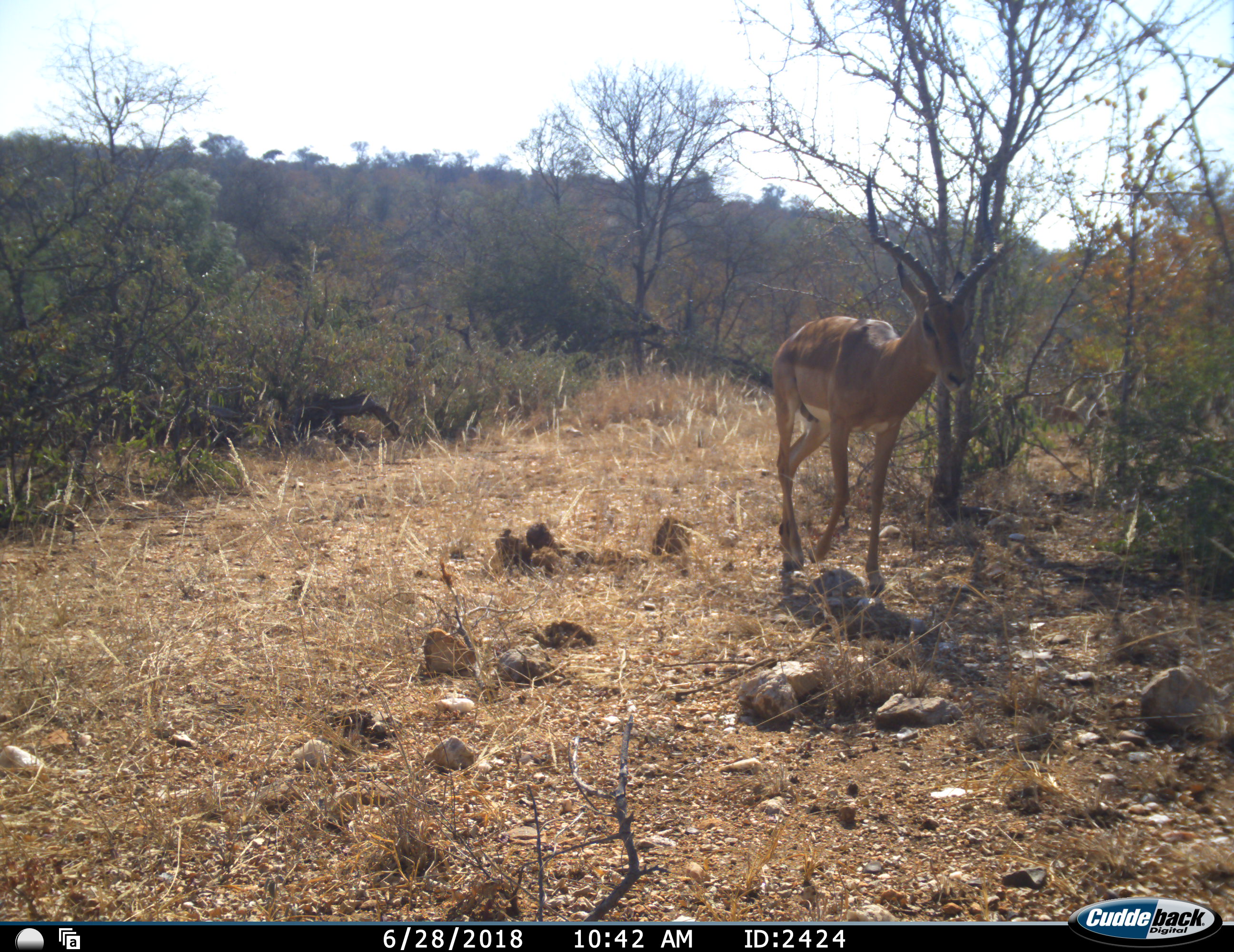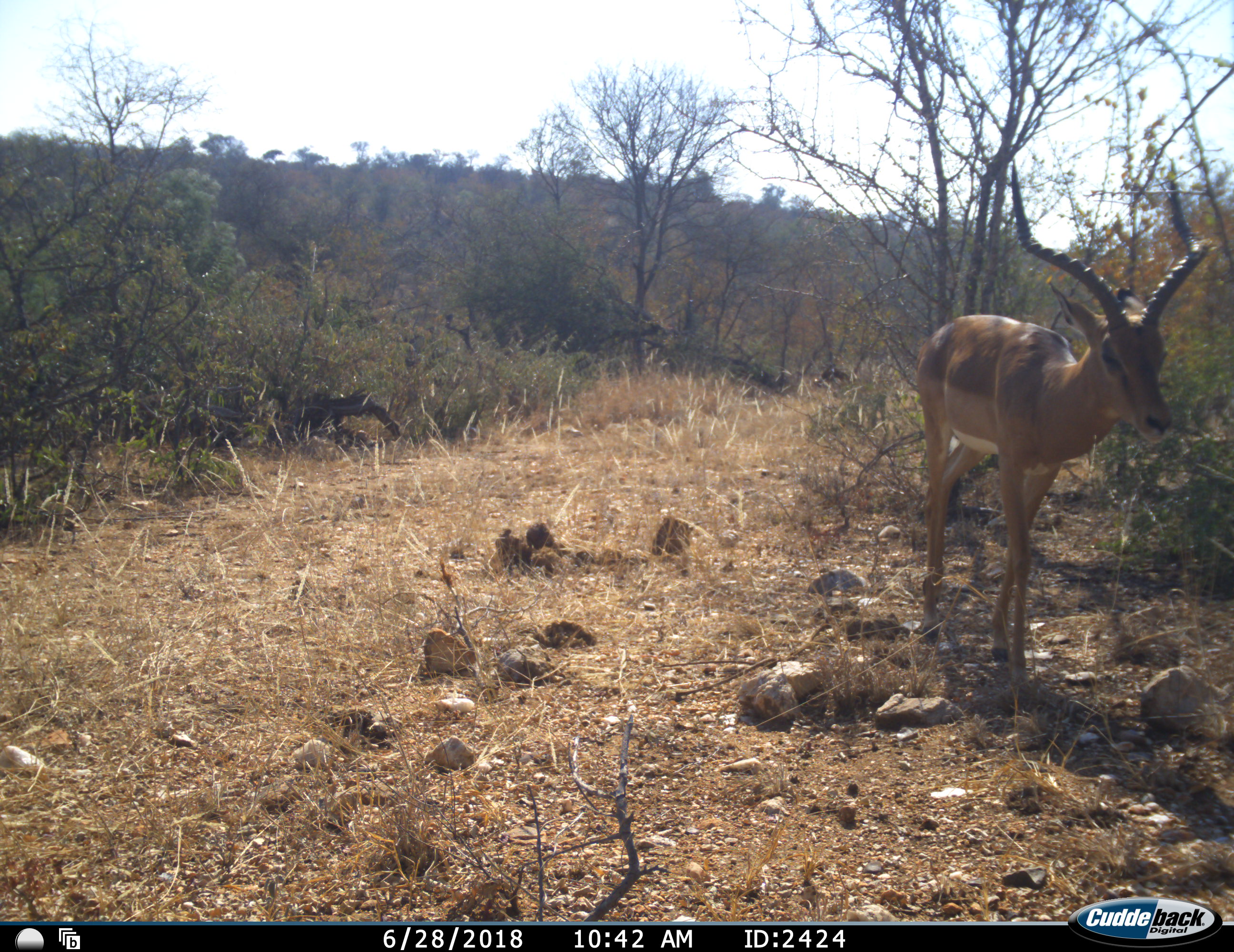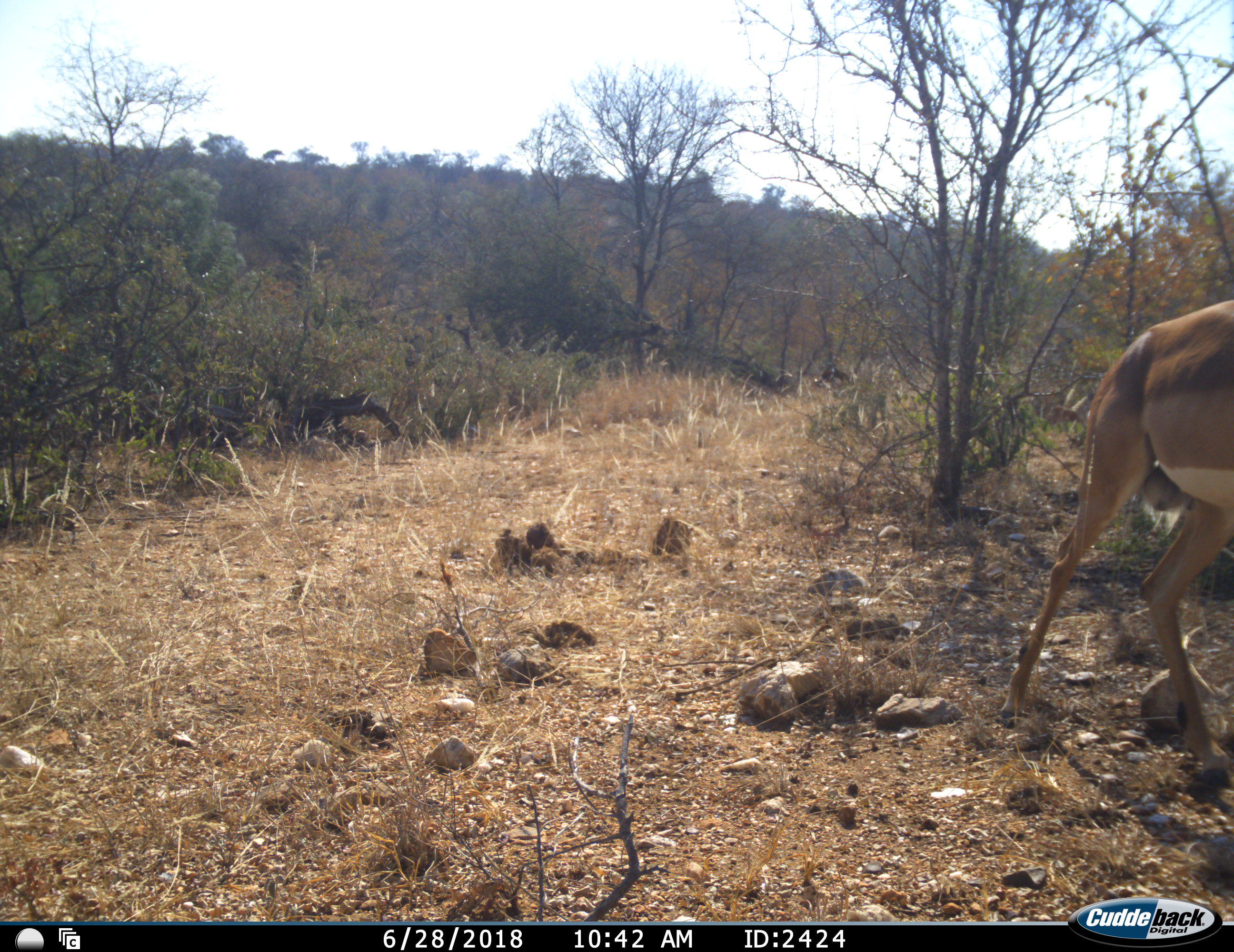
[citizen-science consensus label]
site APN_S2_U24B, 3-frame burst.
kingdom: Animalia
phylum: Chordata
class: Mammalia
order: Artiodactyla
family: Bovidae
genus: Aepyceros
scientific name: Aepyceros melampus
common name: impala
Impala (Aepyceros melampus), count 1. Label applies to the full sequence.